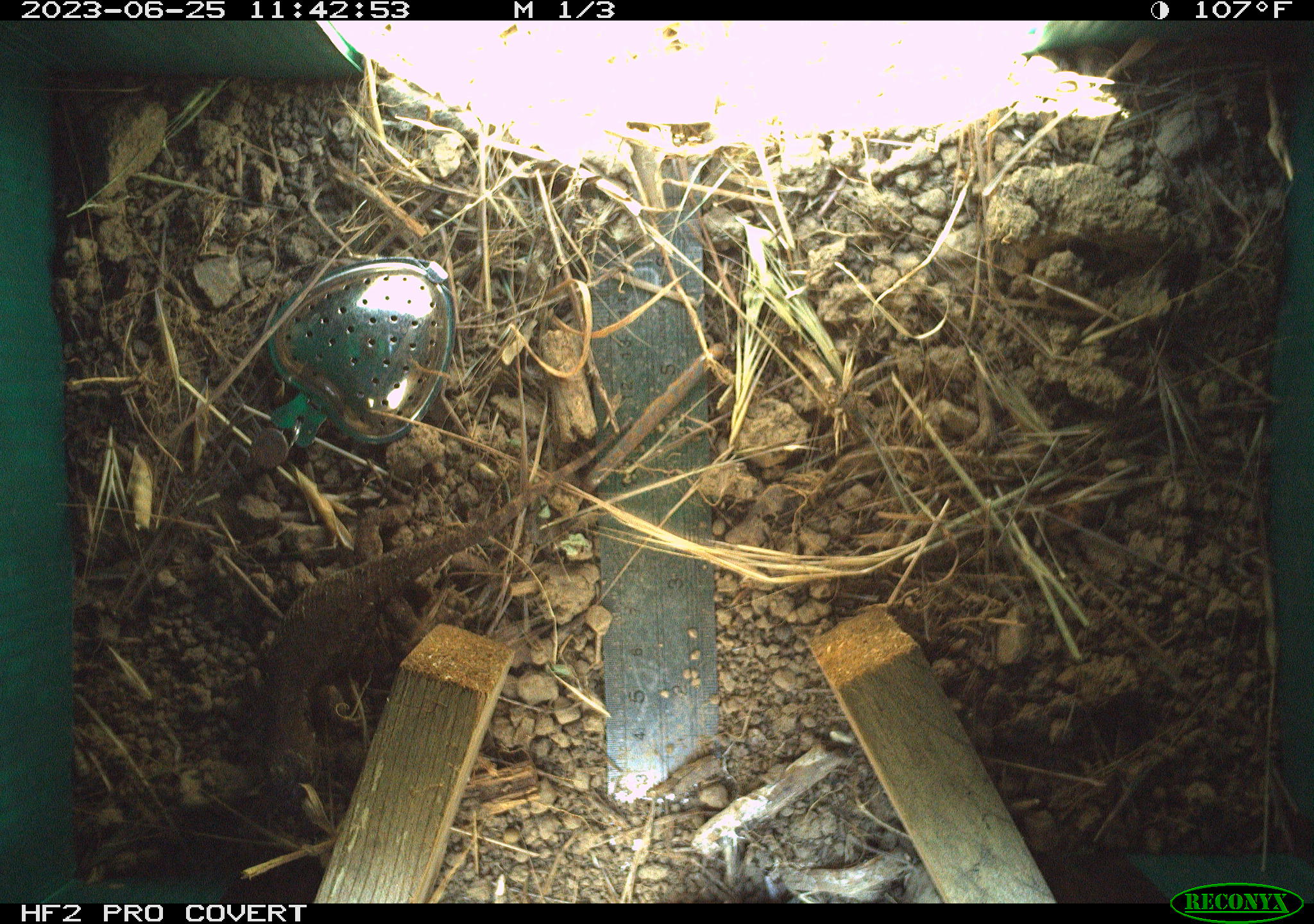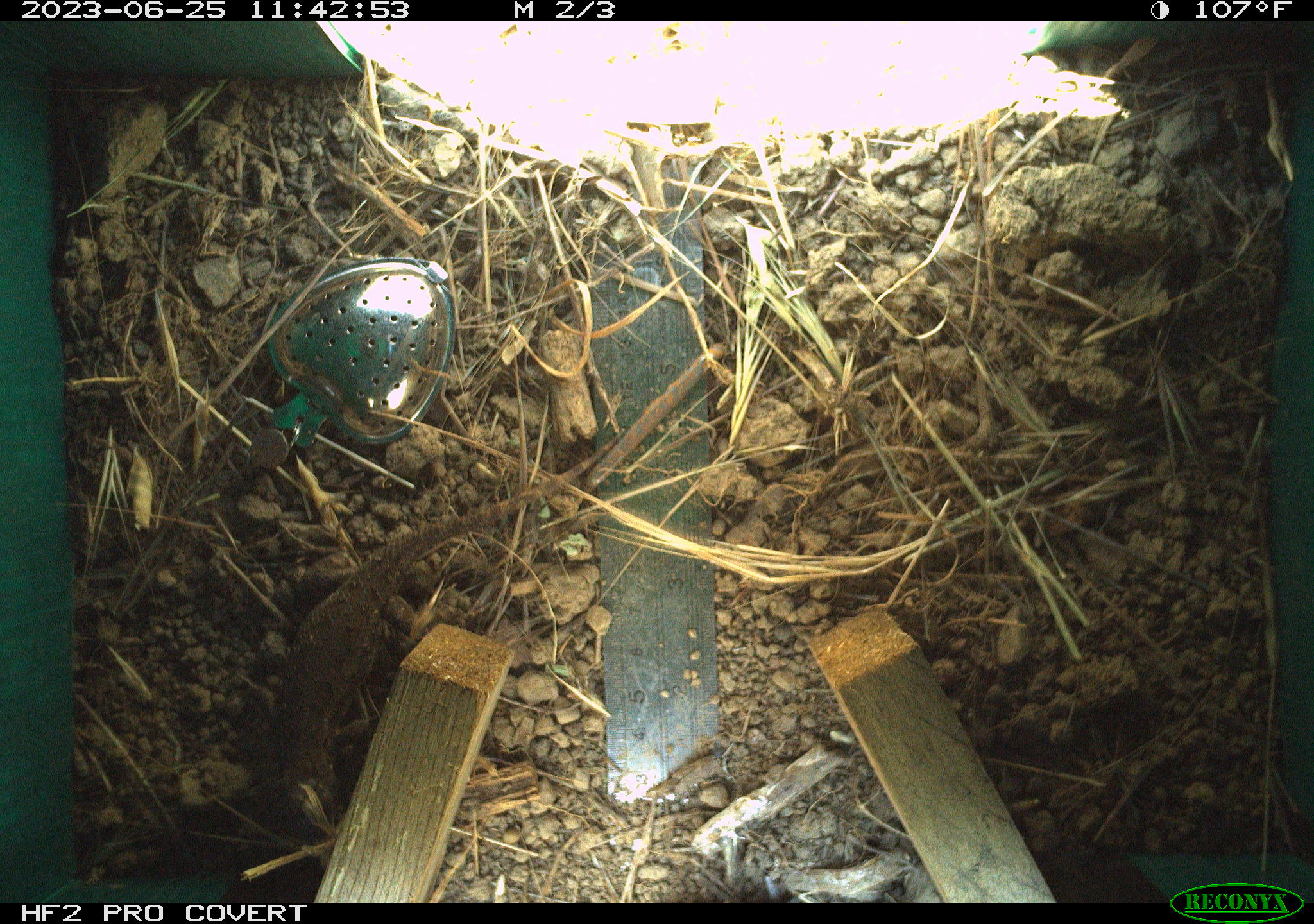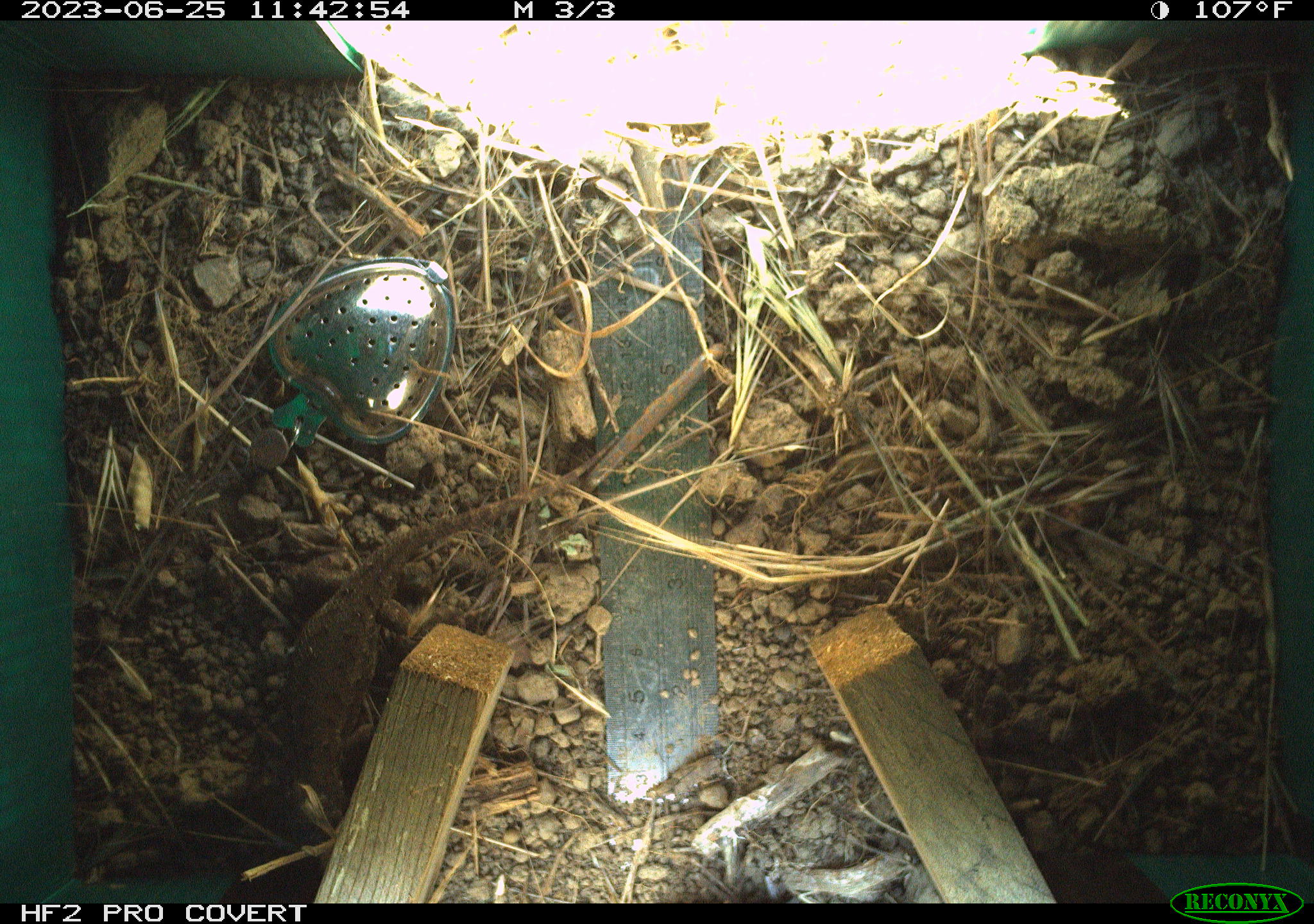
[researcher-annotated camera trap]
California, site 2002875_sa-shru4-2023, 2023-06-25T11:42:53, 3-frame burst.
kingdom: Animalia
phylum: Chordata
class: Reptilia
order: Squamata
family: Phrynosomatidae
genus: Sceloporus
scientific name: Sceloporus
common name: spiny lizards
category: sceloporus species